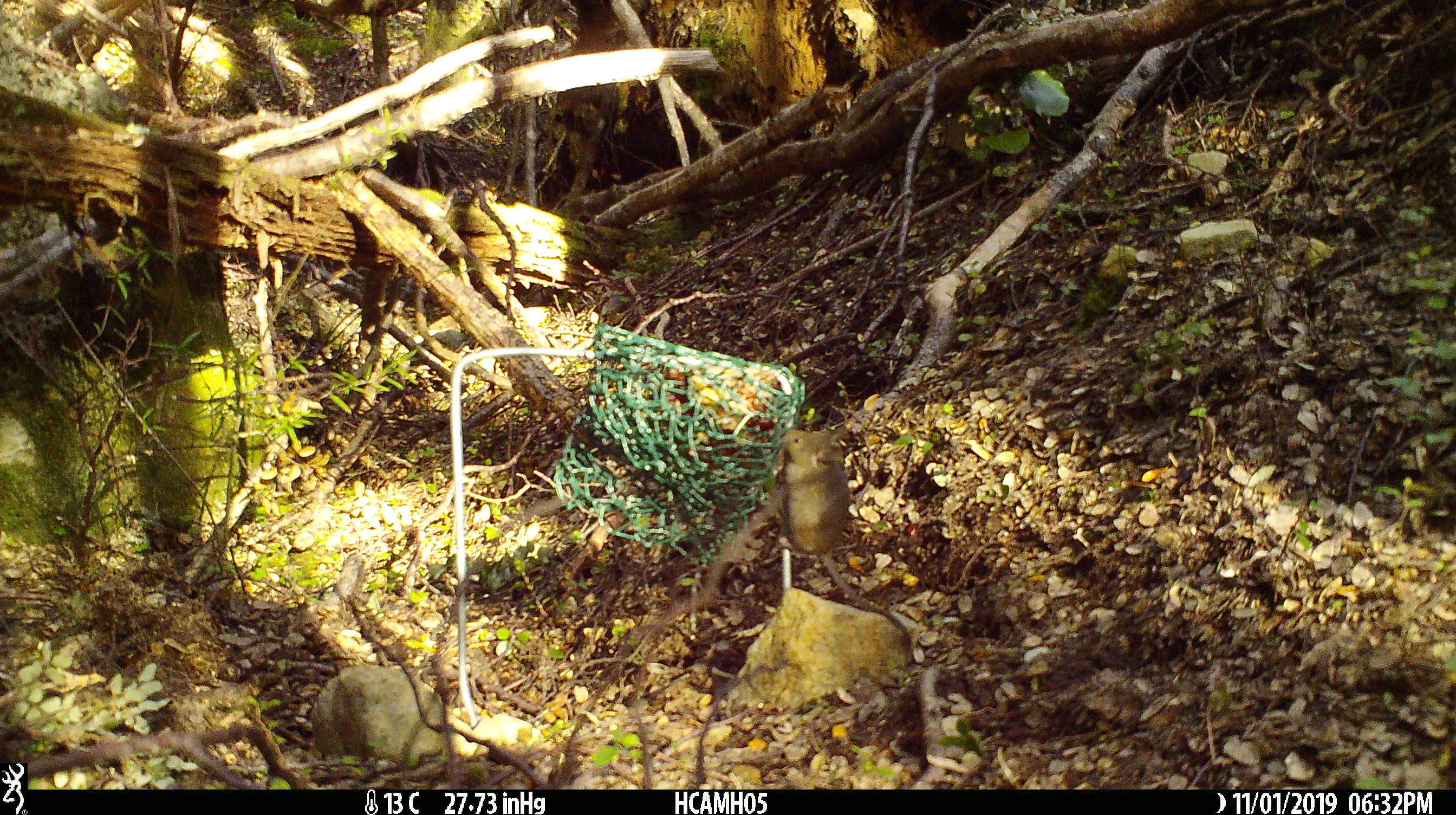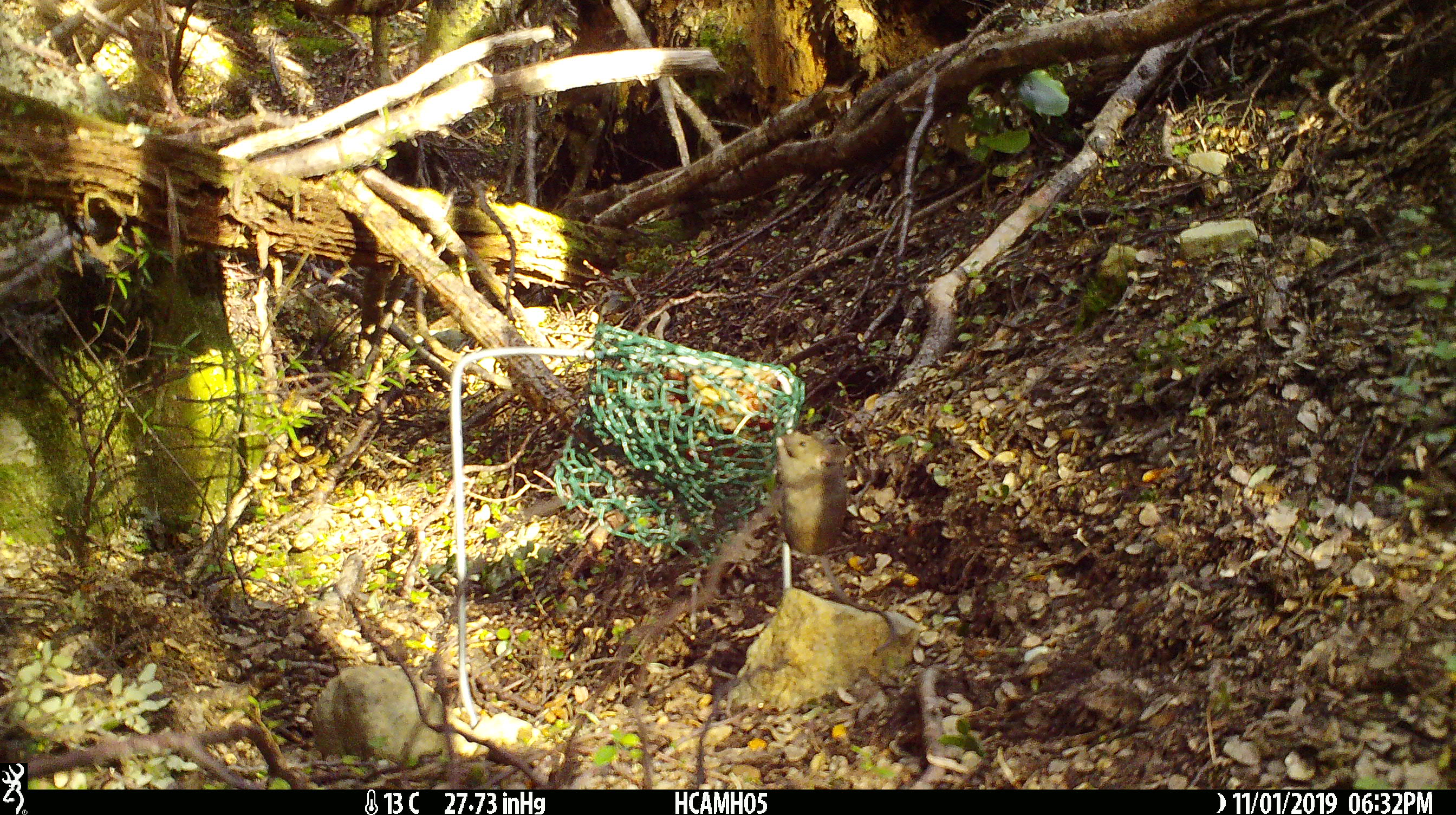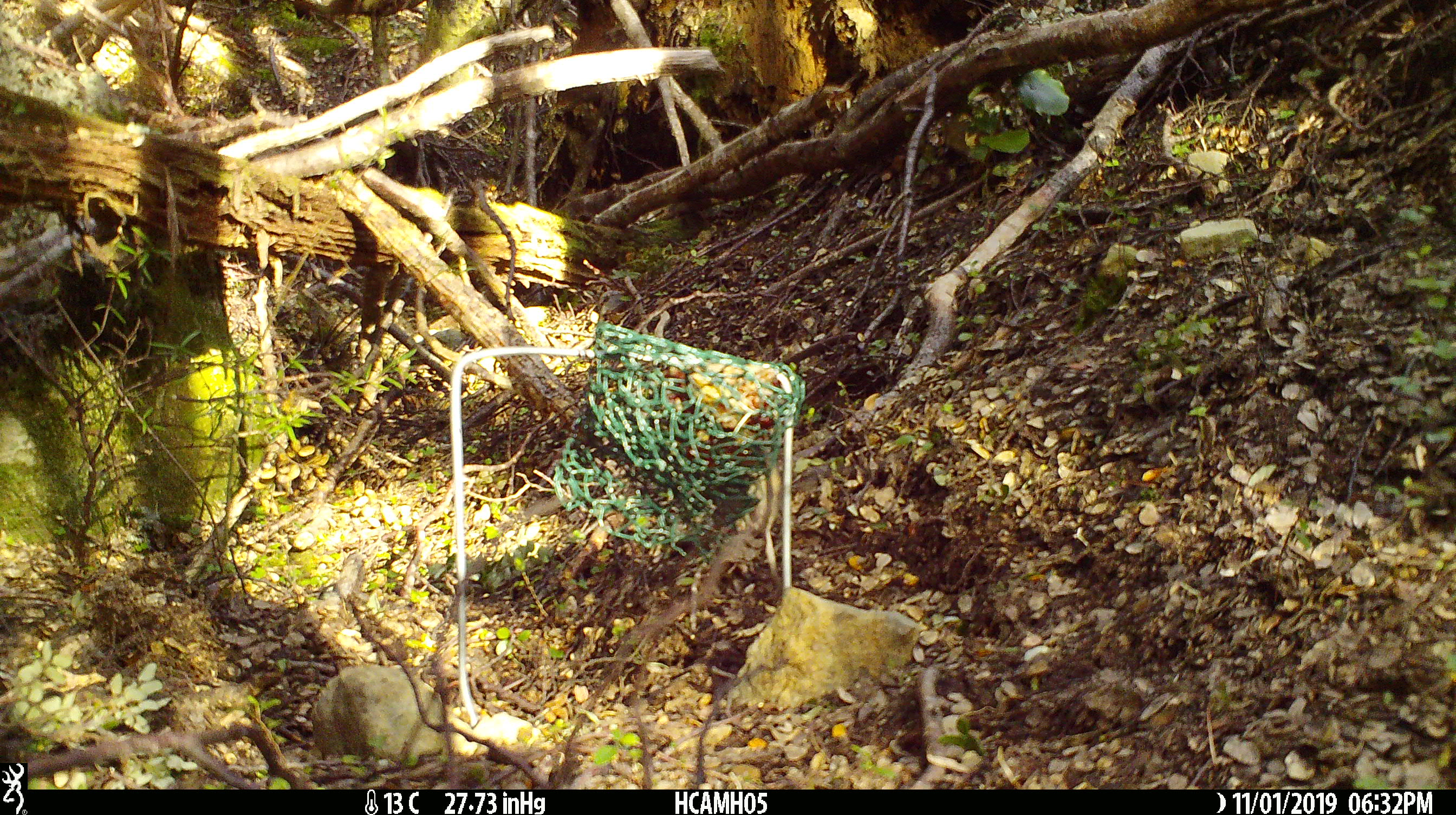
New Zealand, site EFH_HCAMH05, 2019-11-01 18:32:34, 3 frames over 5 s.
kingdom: Animalia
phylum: Chordata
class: Mammalia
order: Rodentia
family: Muridae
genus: Mus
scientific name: Mus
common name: mouse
Mouse (Mus).